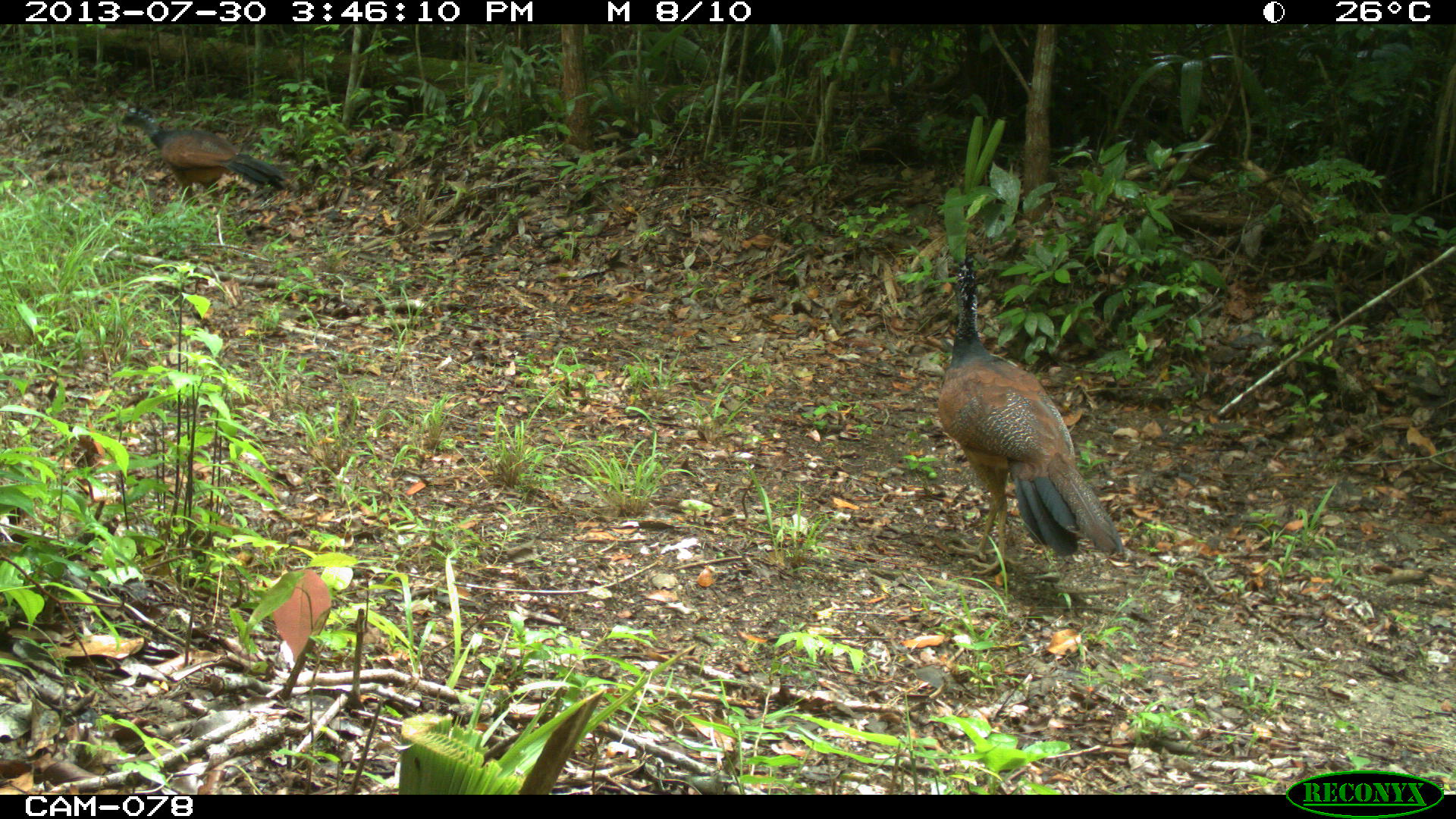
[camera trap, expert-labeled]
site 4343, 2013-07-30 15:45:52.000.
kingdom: Animalia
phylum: Chordata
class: Aves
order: Galliformes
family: Cracidae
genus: Crax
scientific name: Crax rubra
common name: great curassow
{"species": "Crax rubra (great curassow)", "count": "2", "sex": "female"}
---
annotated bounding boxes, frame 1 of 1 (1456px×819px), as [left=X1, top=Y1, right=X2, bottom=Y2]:
crax rubra: [left=935, top=260, right=1122, bottom=575]; [left=118, top=97, right=287, bottom=207]